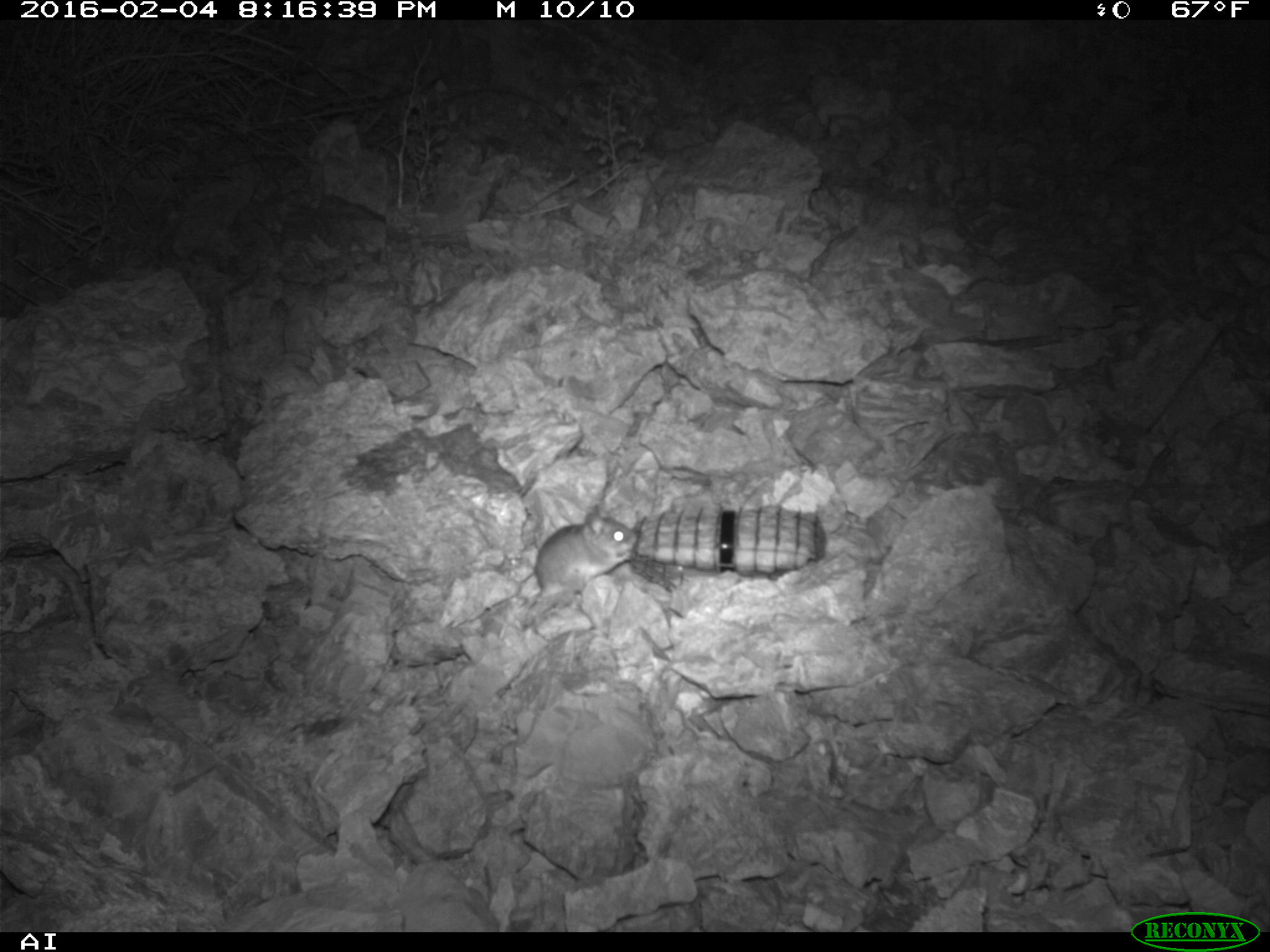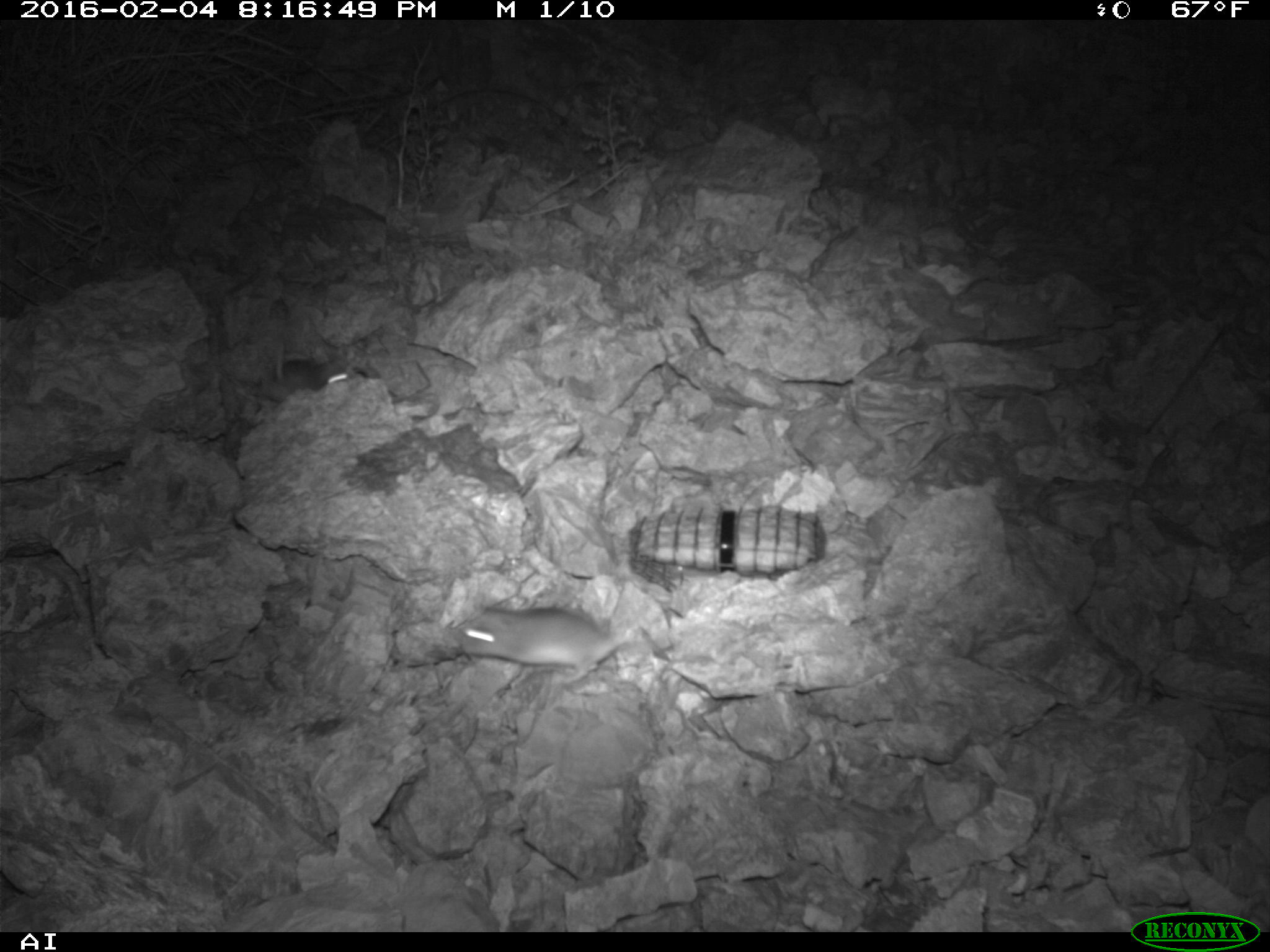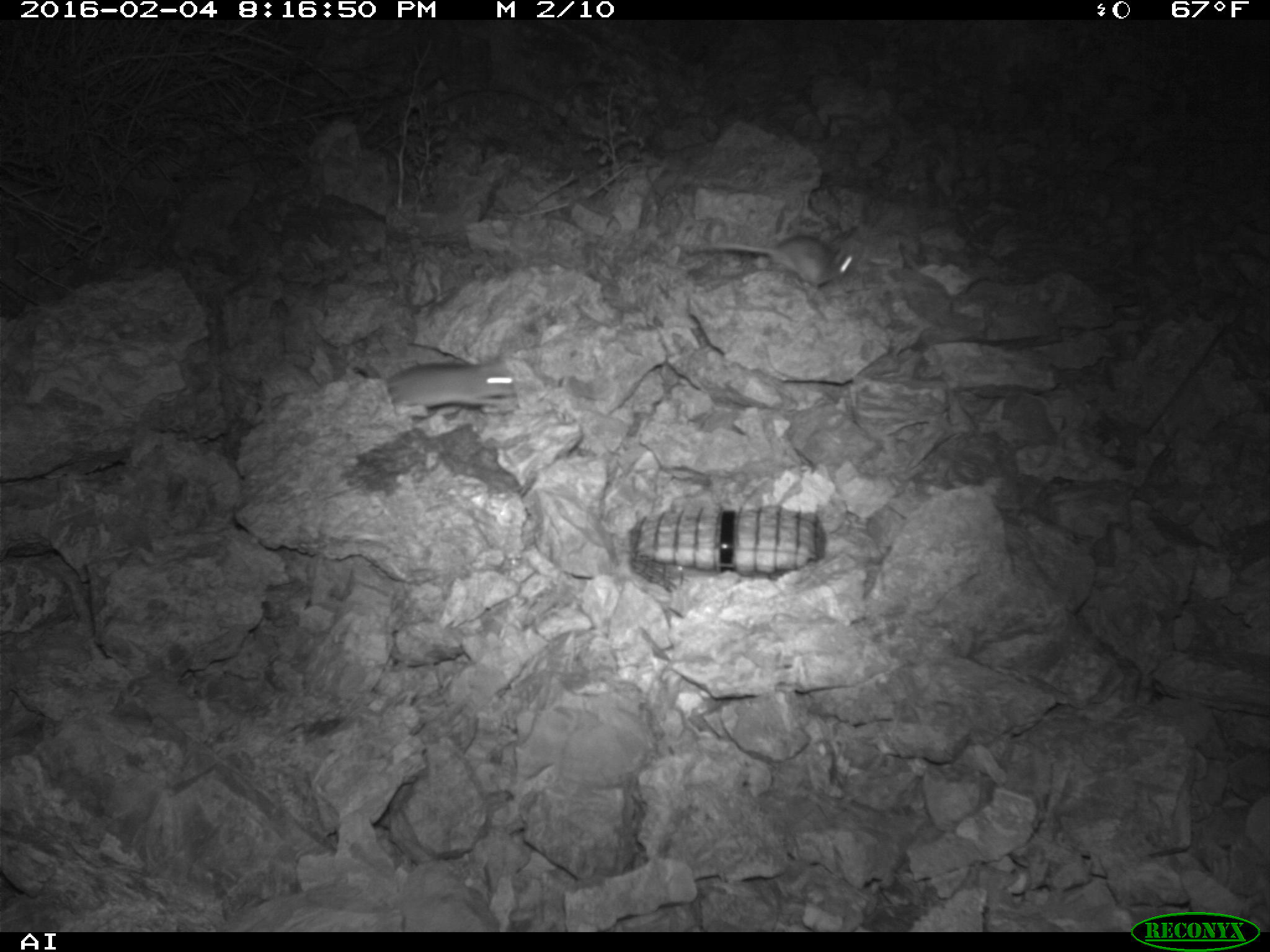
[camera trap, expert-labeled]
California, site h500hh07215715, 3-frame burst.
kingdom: Animalia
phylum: Chordata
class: Mammalia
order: Rodentia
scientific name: Rodentia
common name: rodent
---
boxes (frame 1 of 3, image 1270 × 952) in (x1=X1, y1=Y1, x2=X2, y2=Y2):
rodent: (x1=535, y1=503, x2=636, y2=602)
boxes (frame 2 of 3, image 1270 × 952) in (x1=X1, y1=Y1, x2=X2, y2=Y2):
rodent: (x1=445, y1=607, x2=627, y2=682); (x1=268, y1=345, x2=354, y2=403)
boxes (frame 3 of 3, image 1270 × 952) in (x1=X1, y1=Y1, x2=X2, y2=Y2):
rodent: (x1=683, y1=232, x2=855, y2=287); (x1=384, y1=354, x2=518, y2=413)